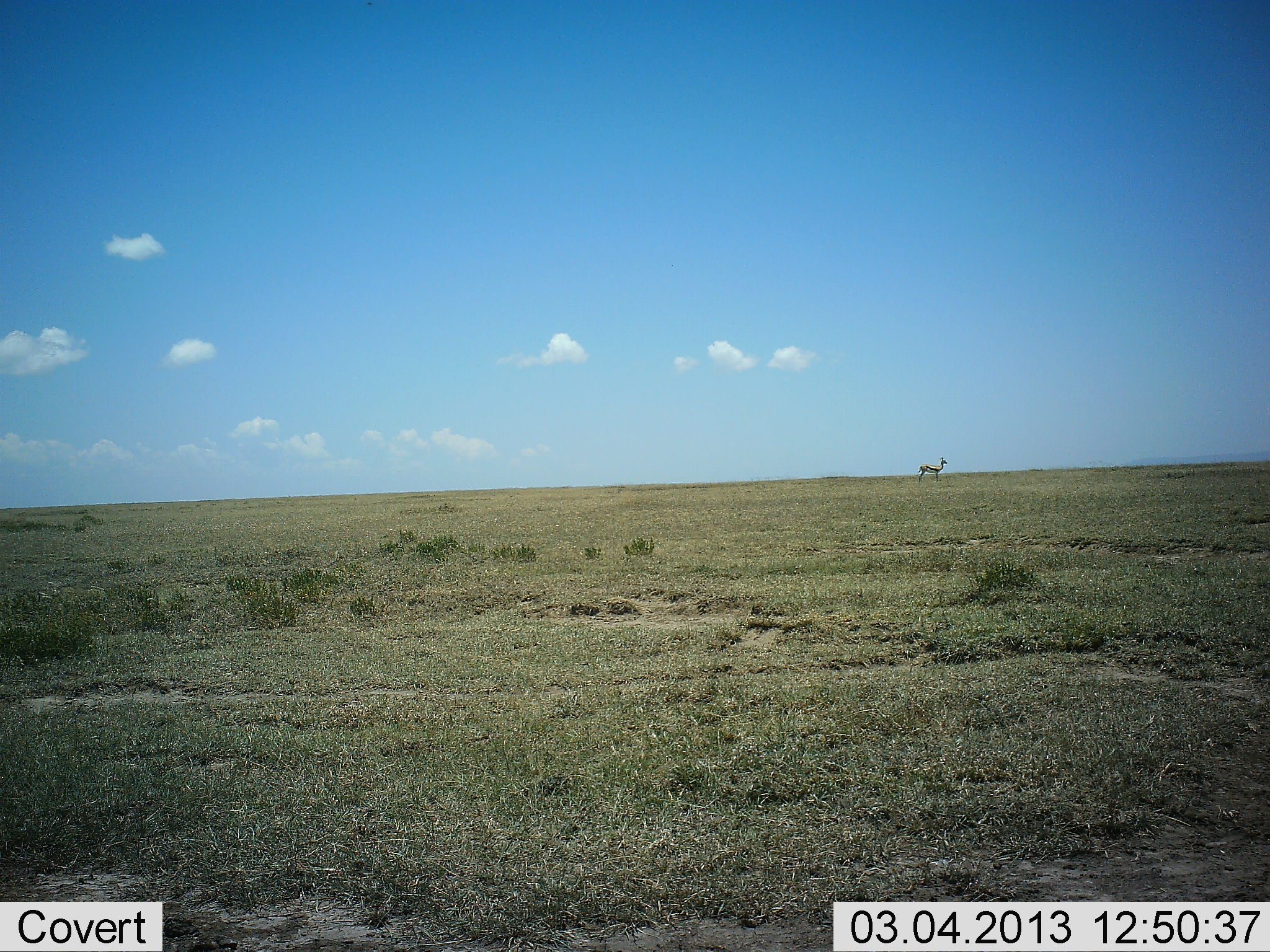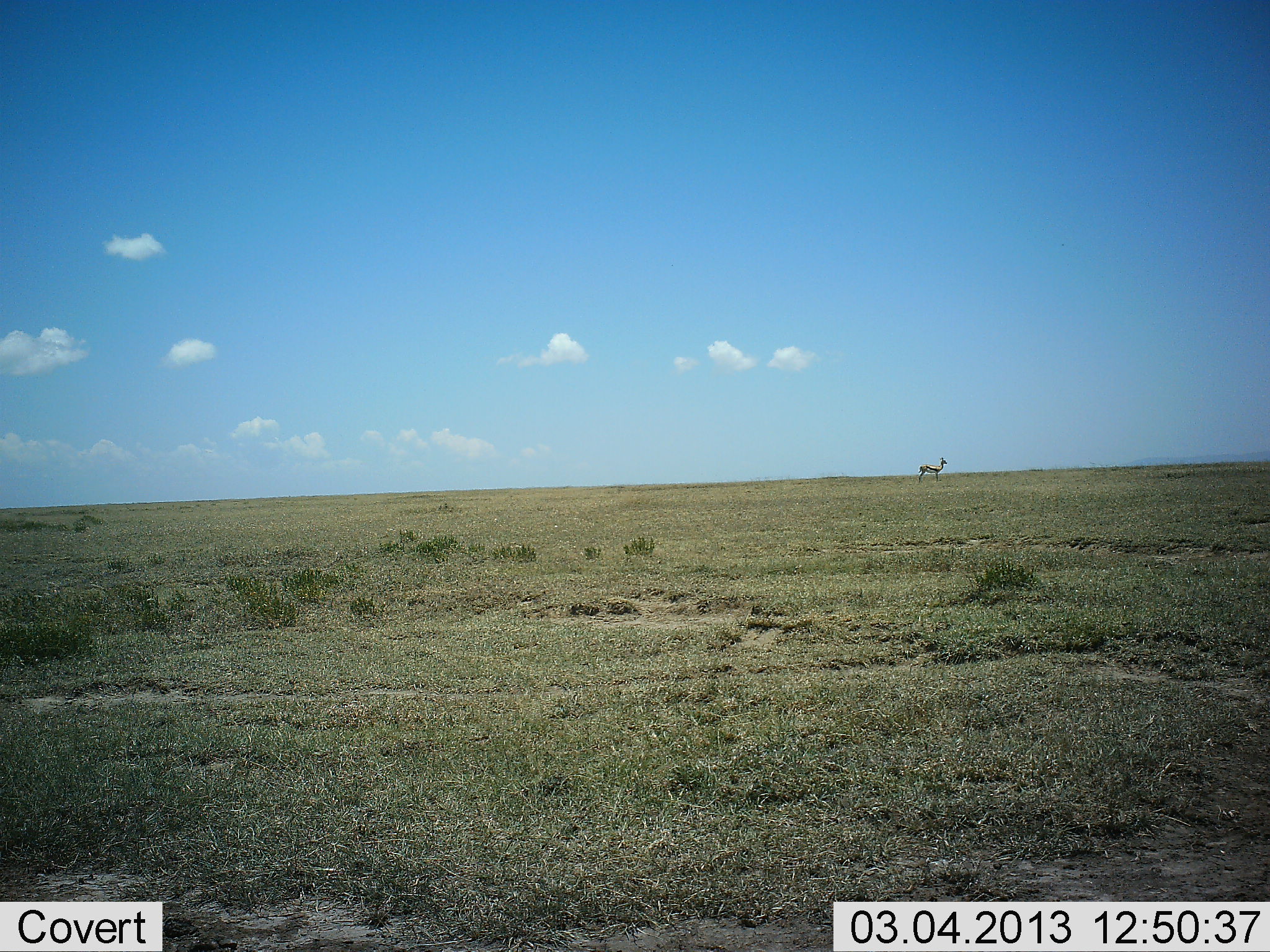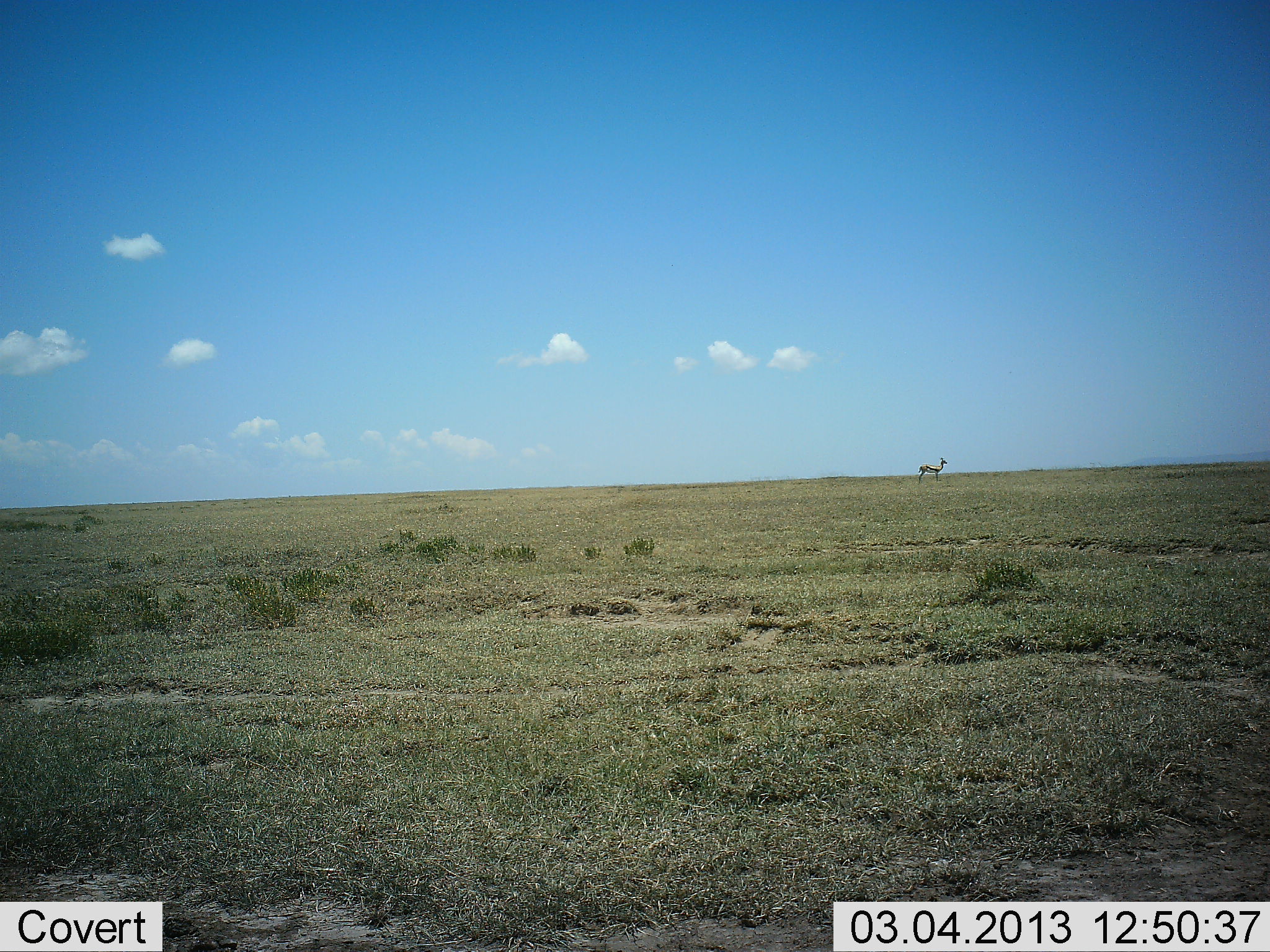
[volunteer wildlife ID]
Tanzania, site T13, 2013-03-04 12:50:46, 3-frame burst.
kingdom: Animalia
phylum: Chordata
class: Mammalia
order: Artiodactyla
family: Bovidae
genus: Eudorcas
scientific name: Eudorcas thomsonii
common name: thomson's gazelle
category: gazellethomsons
Gazellethomsons (thomson's gazelle) (Eudorcas thomsonii), count 1. Behavior (volunteer vote fractions): standing 100%, resting 0%, moving 0%, interacting 0%. Young present (vote fraction): 0%. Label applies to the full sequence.